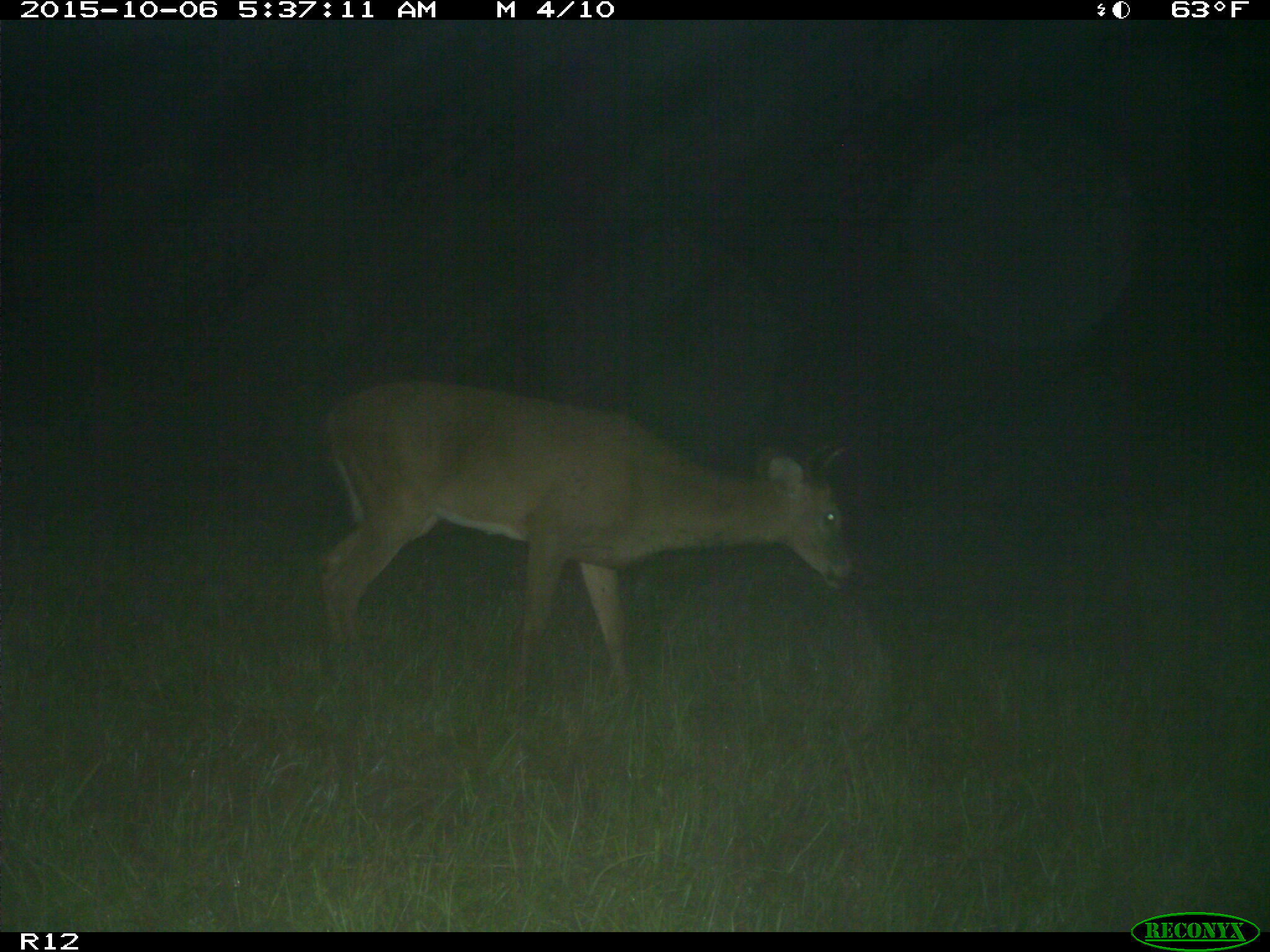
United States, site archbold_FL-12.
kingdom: Animalia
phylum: Chordata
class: Mammalia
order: Artiodactyla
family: Cervidae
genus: Odocoileus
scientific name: Odocoileus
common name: deer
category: unidentified deer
Unidentified deer (deer) (Odocoileus).